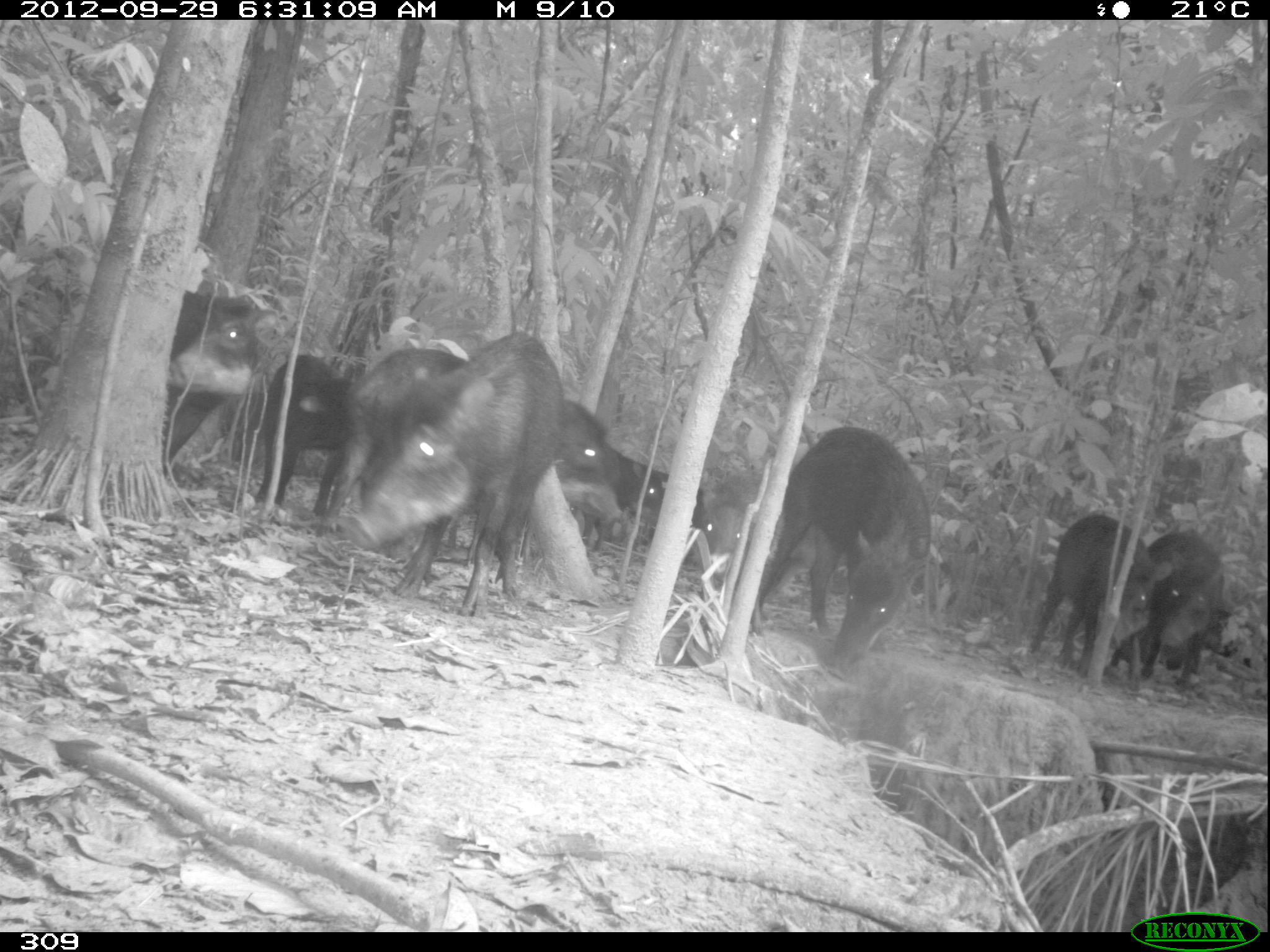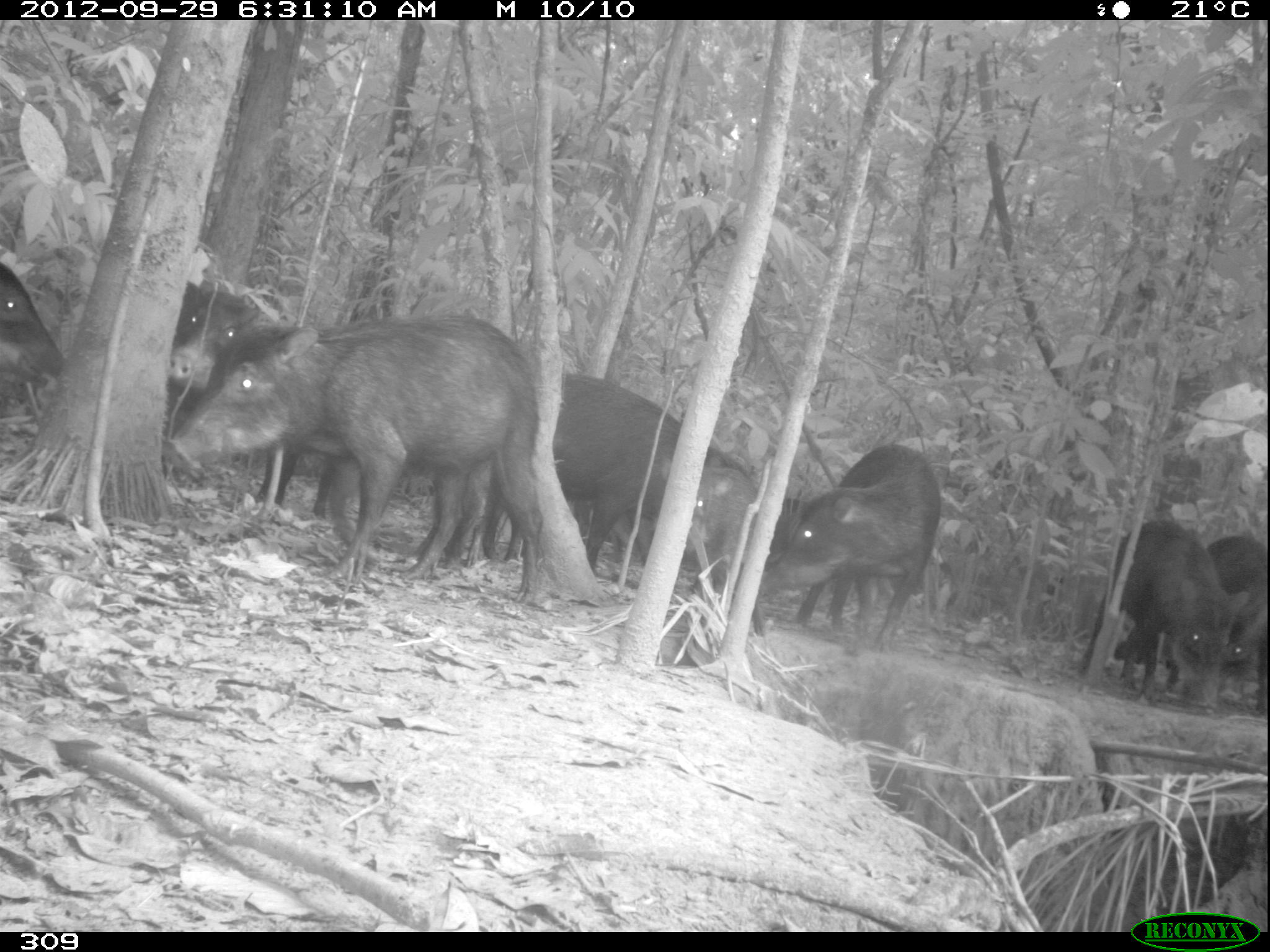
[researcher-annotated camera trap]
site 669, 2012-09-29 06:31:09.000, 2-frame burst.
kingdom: Animalia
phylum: Chordata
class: Mammalia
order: Artiodactyla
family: Tayassuidae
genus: Tayassu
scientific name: Tayassu pecari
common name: white-lipped peccary